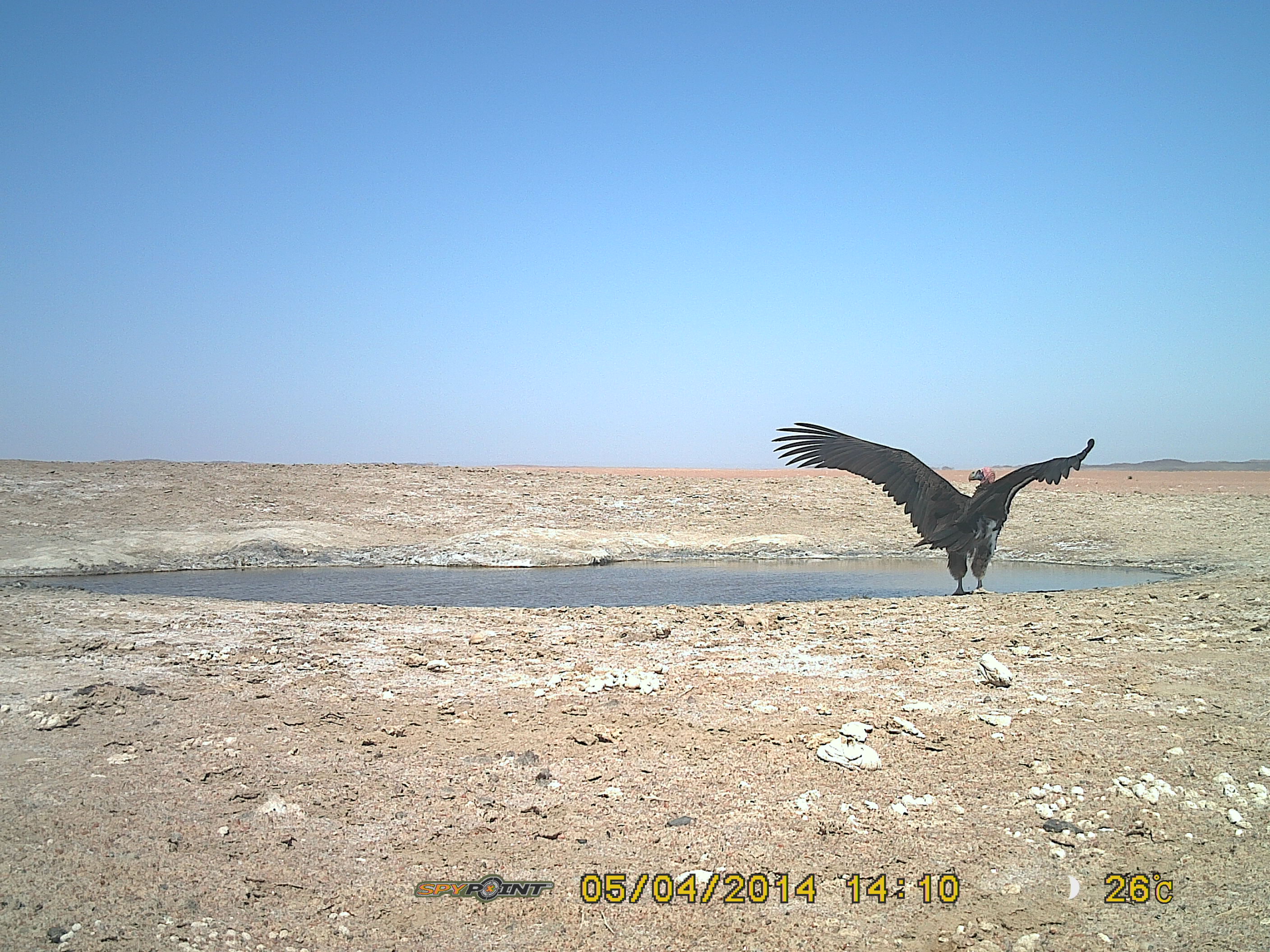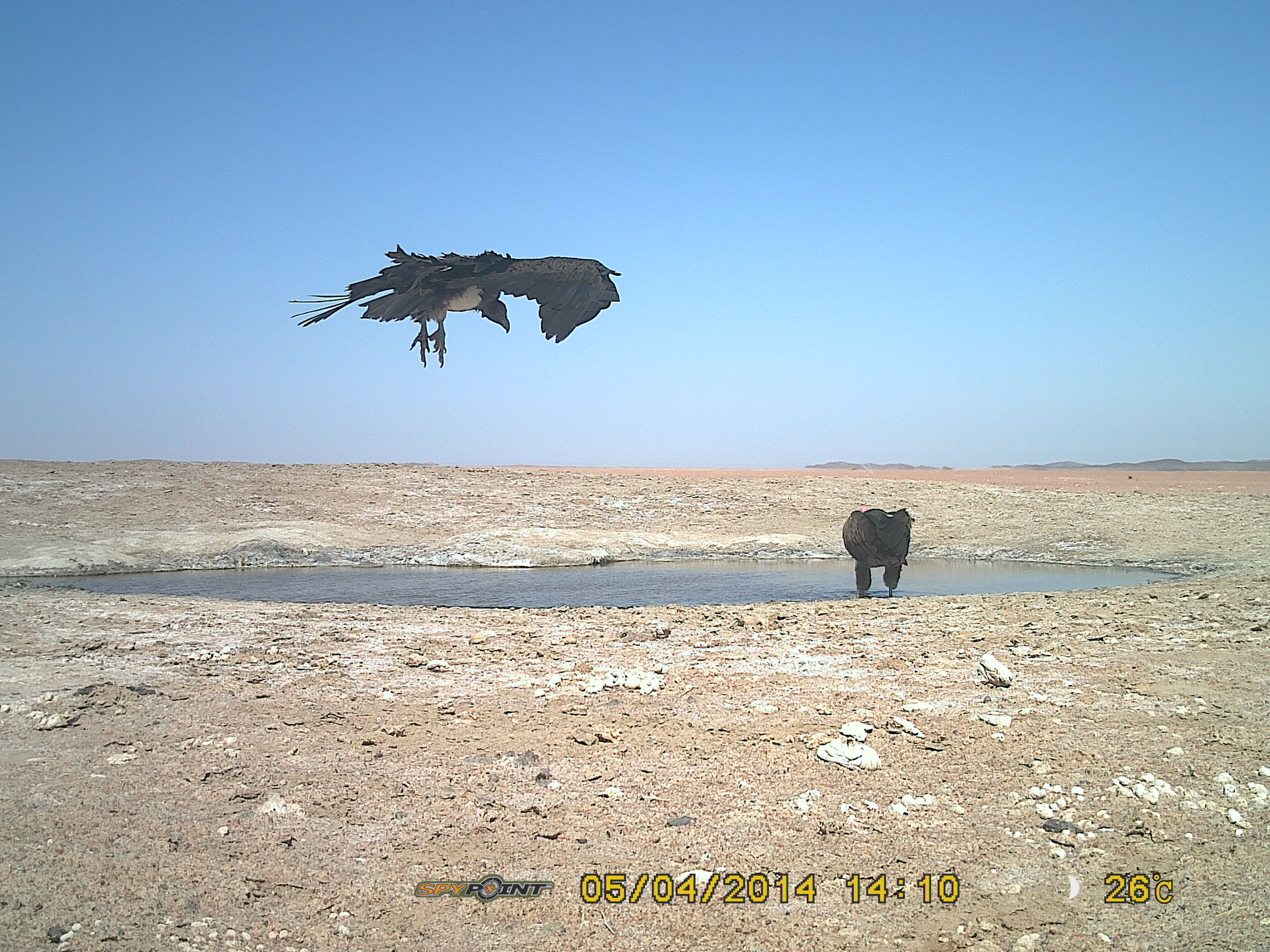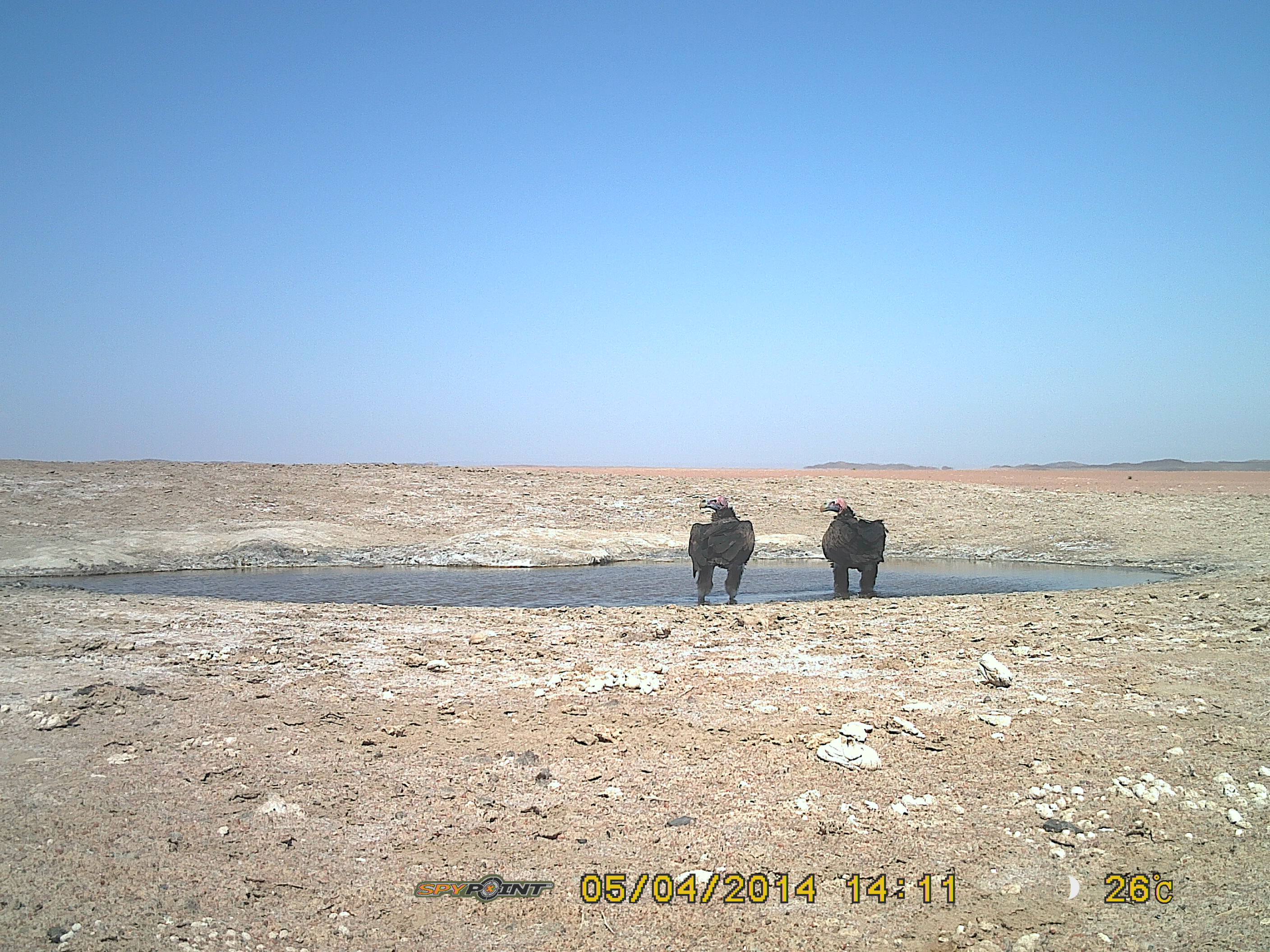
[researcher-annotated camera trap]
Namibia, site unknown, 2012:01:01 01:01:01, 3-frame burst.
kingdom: Animalia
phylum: Chordata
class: Aves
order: Accipitriformes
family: Accipitridae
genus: Torgos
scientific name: Torgos tracheliotos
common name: lappet-faced vulture